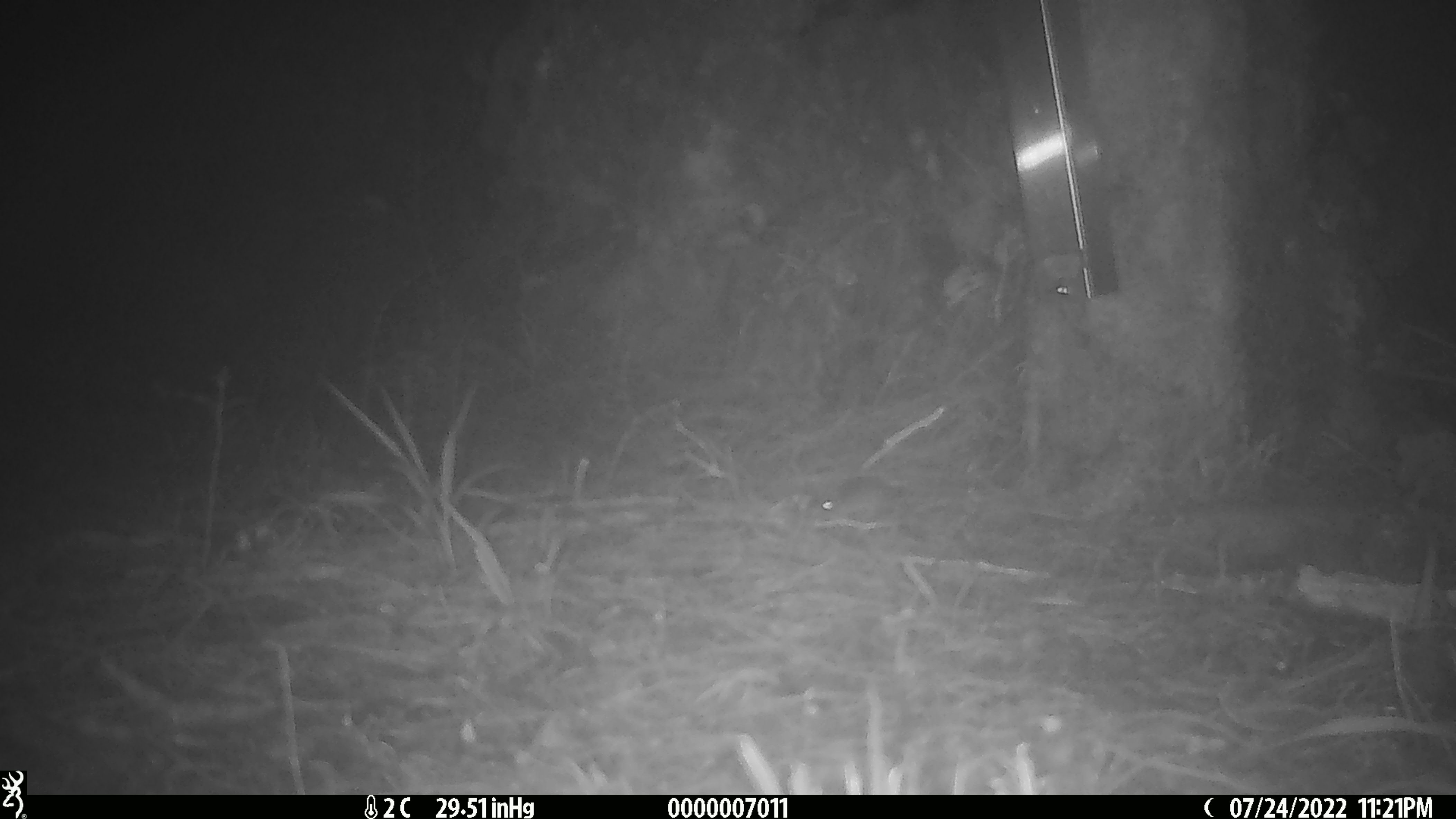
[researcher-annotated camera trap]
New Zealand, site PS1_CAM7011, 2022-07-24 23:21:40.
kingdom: Animalia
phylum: Chordata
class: Mammalia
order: Rodentia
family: Muridae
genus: Mus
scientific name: Mus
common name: mouse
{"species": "mouse (Mus)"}